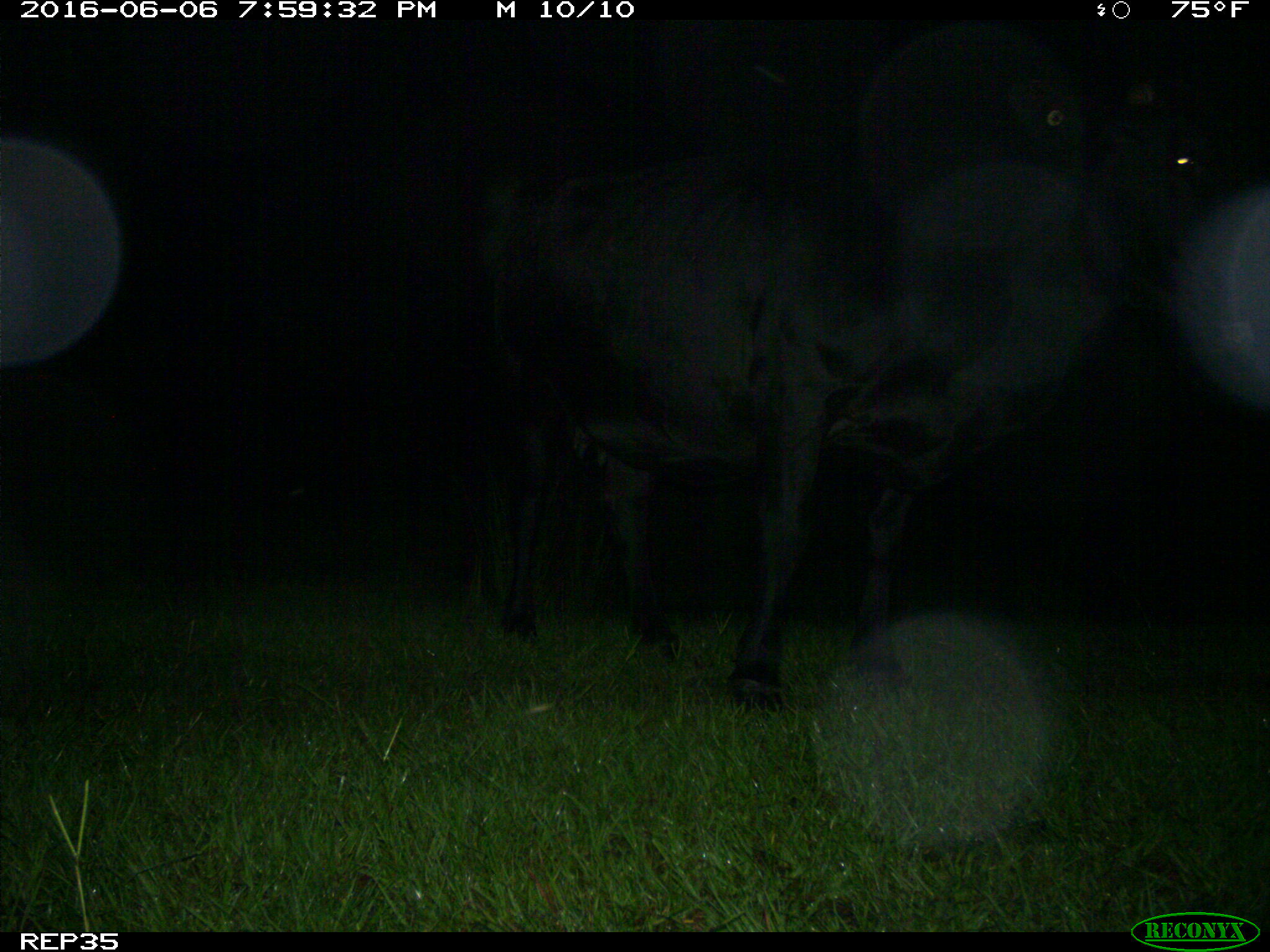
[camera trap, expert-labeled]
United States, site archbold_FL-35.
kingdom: Animalia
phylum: Chordata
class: Mammalia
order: Artiodactyla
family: Bovidae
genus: Bos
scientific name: Bos taurus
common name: domestic cow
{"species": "Bos taurus (domestic cow)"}